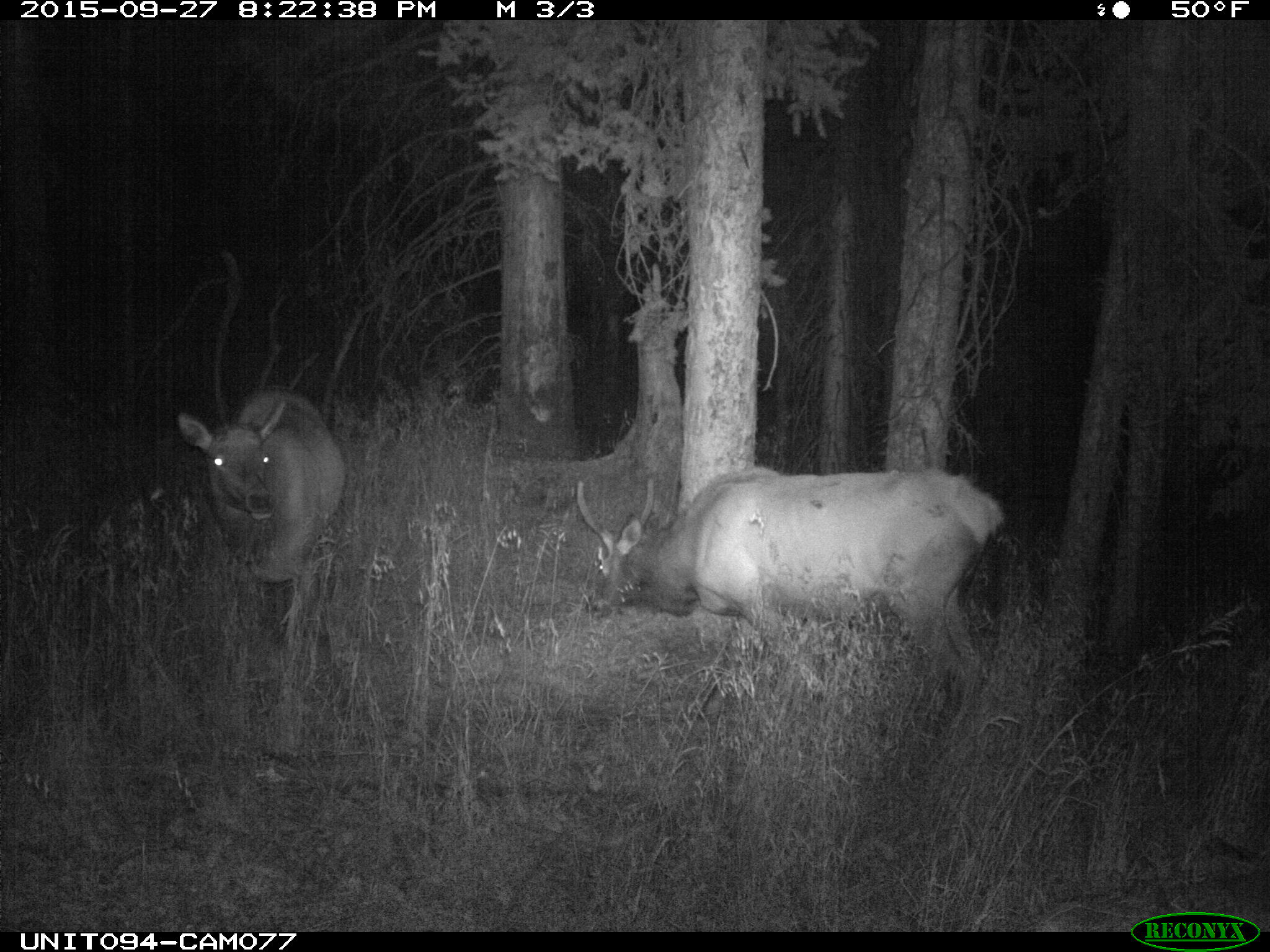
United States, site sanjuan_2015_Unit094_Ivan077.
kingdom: Animalia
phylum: Chordata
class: Mammalia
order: Artiodactyla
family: Cervidae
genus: Cervus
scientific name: Cervus elaphus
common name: red deer